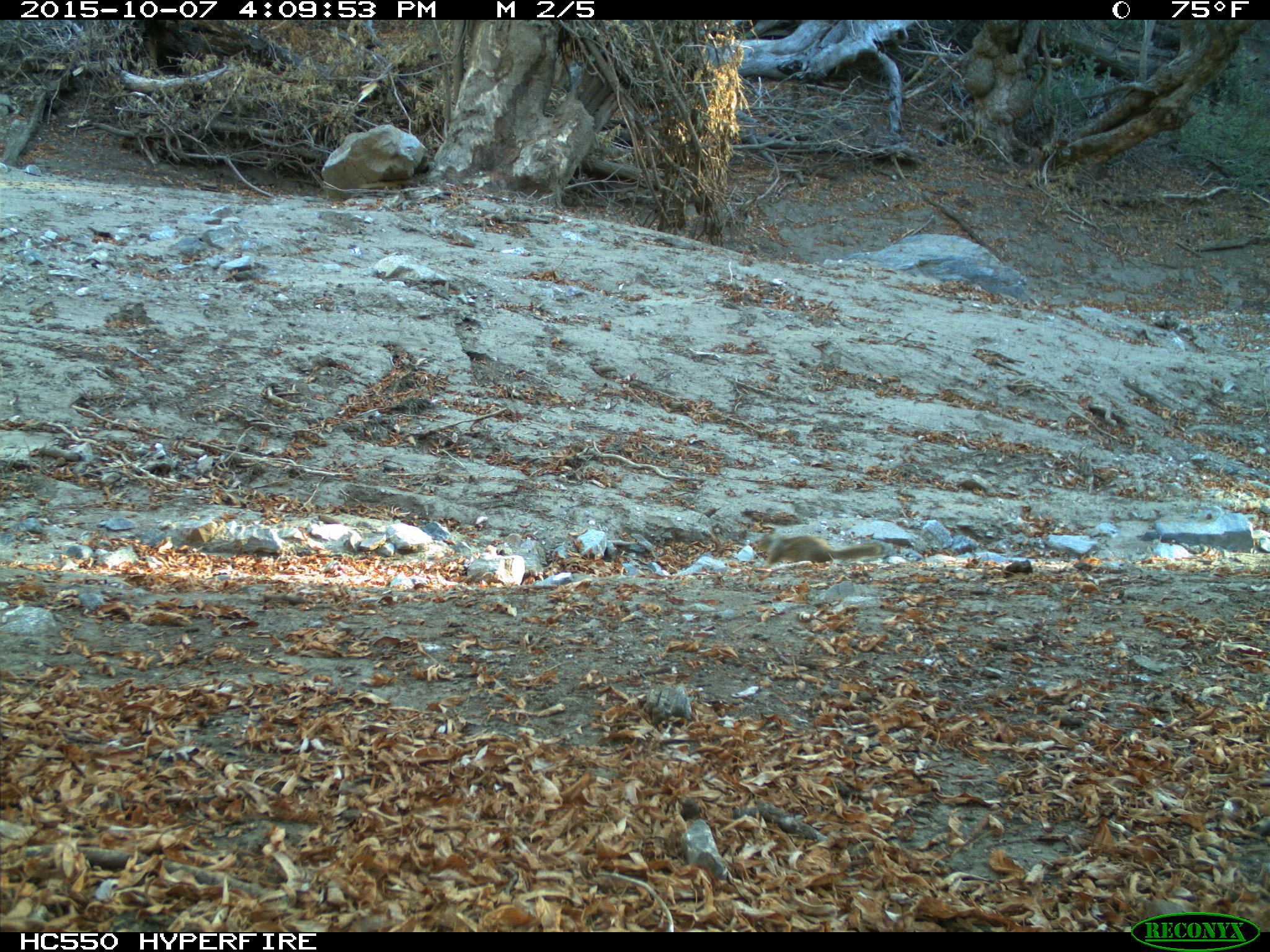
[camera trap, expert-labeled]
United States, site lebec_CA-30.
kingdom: Animalia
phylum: Chordata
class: Mammalia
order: Rodentia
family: Sciuridae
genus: Otospermophilus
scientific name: Otospermophilus beecheyi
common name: california ground squirrel